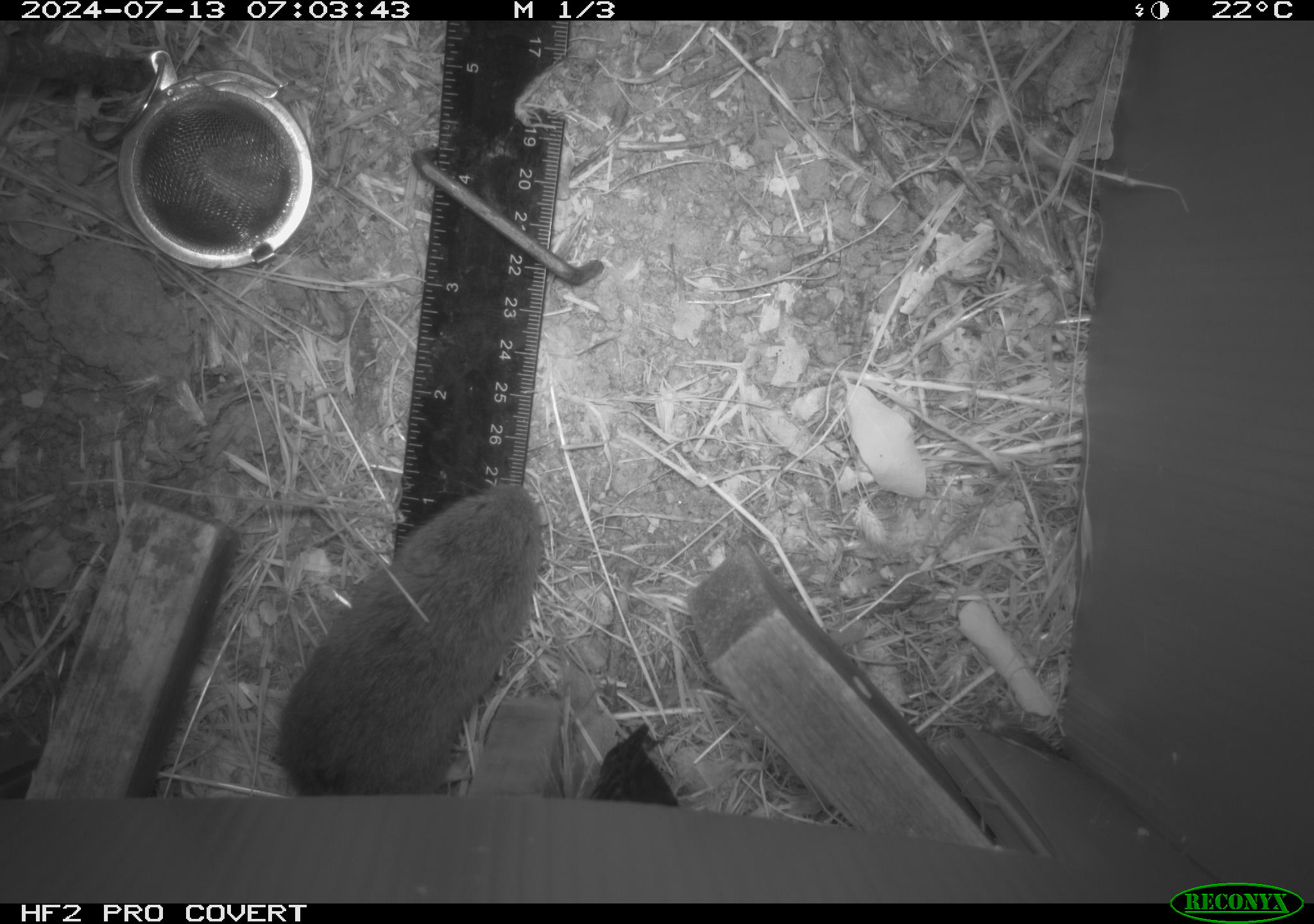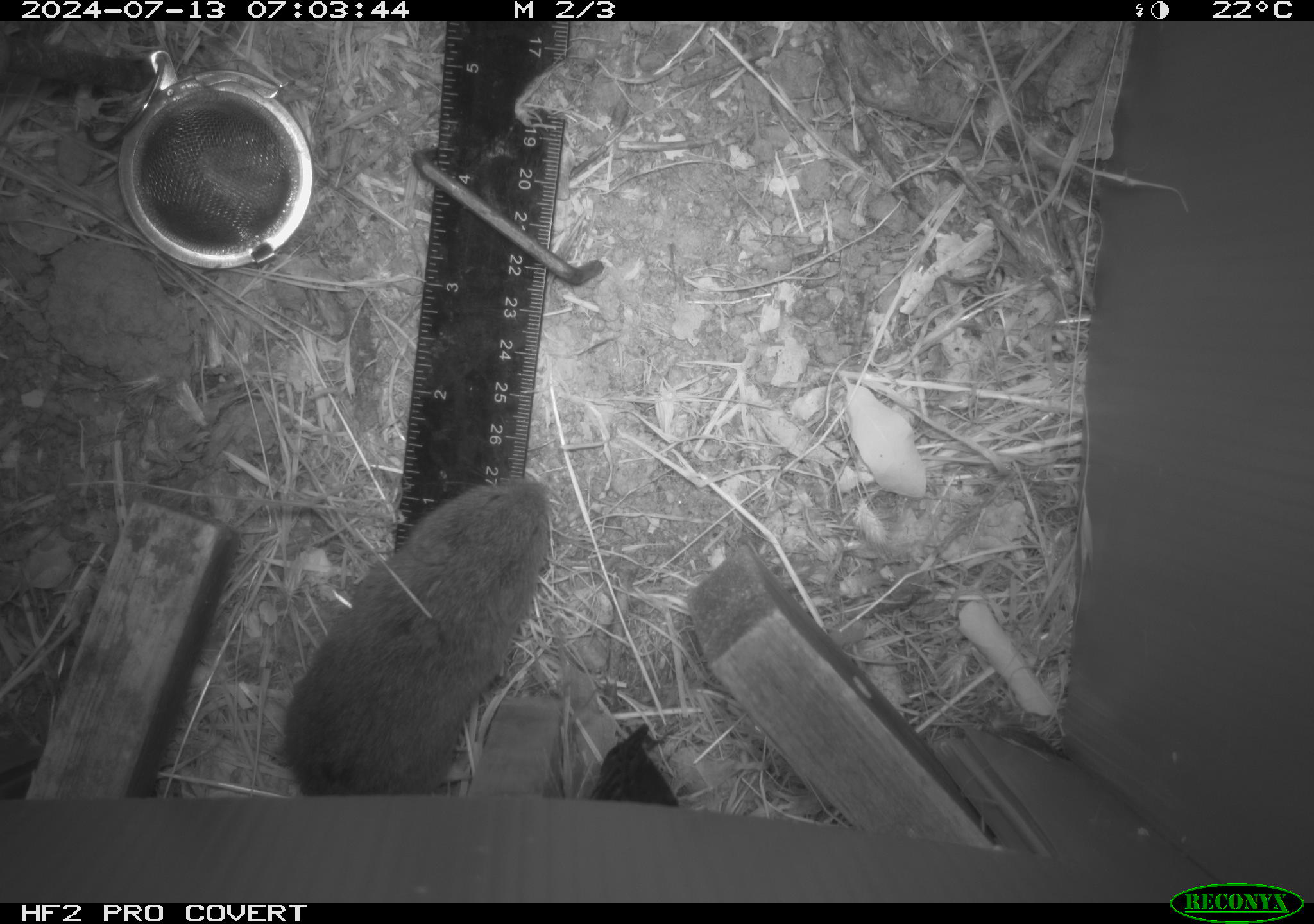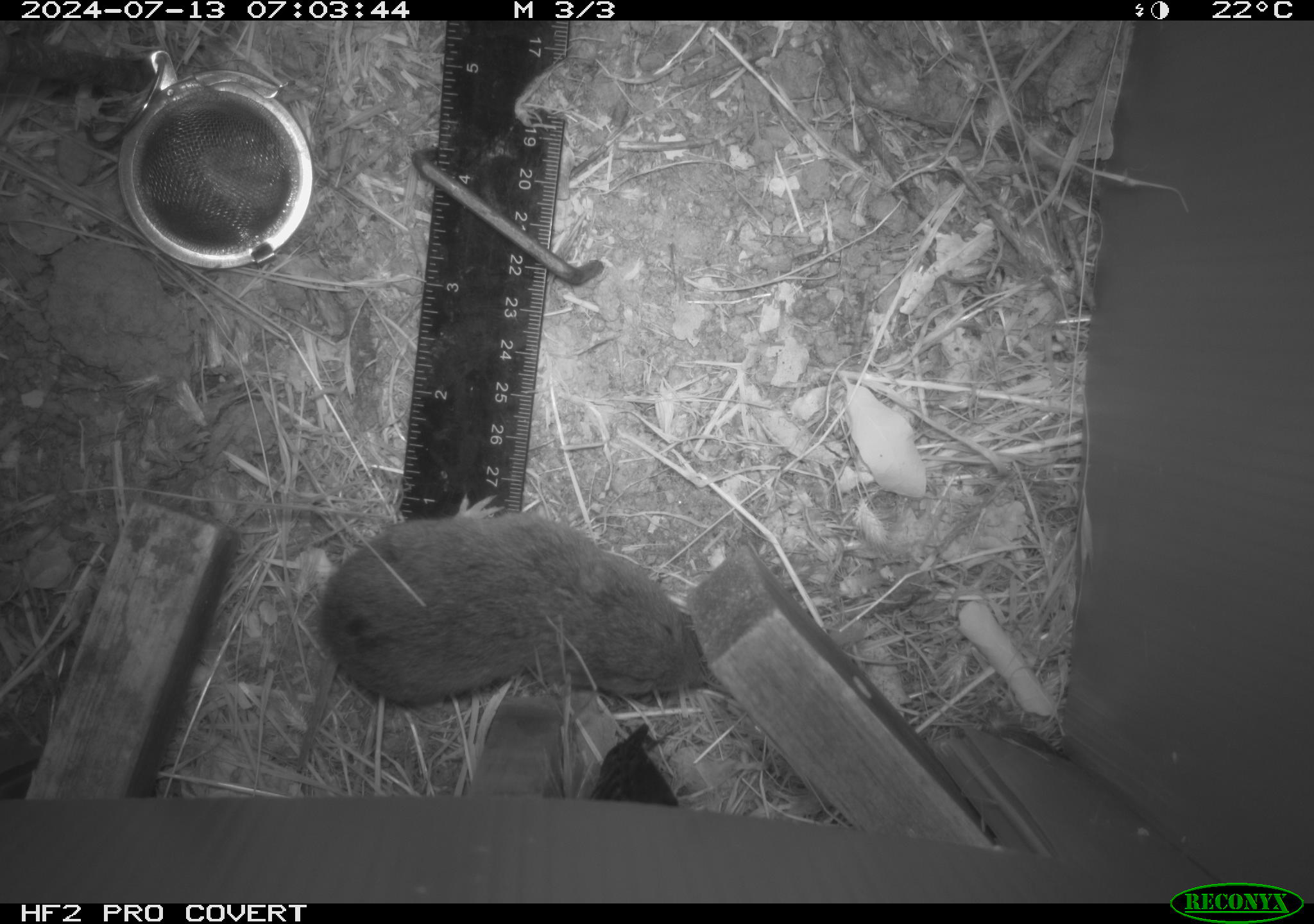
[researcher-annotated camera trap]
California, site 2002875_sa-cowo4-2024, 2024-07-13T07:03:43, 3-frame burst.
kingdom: Animalia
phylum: Chordata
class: Mammalia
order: Rodentia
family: Cricetidae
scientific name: Arvicolinae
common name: voles, lemmings, and muskrats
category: arvicolinae subfamily